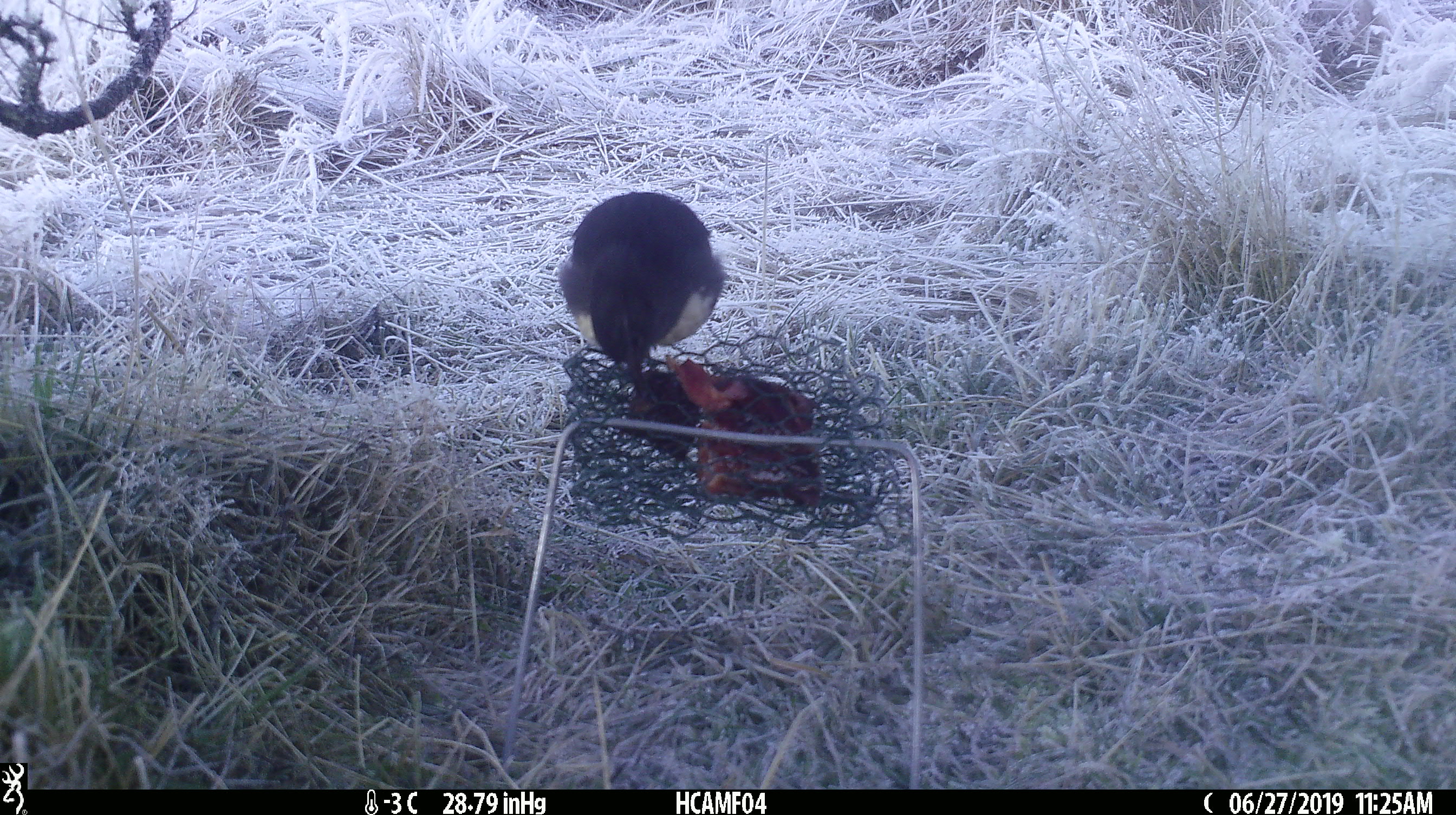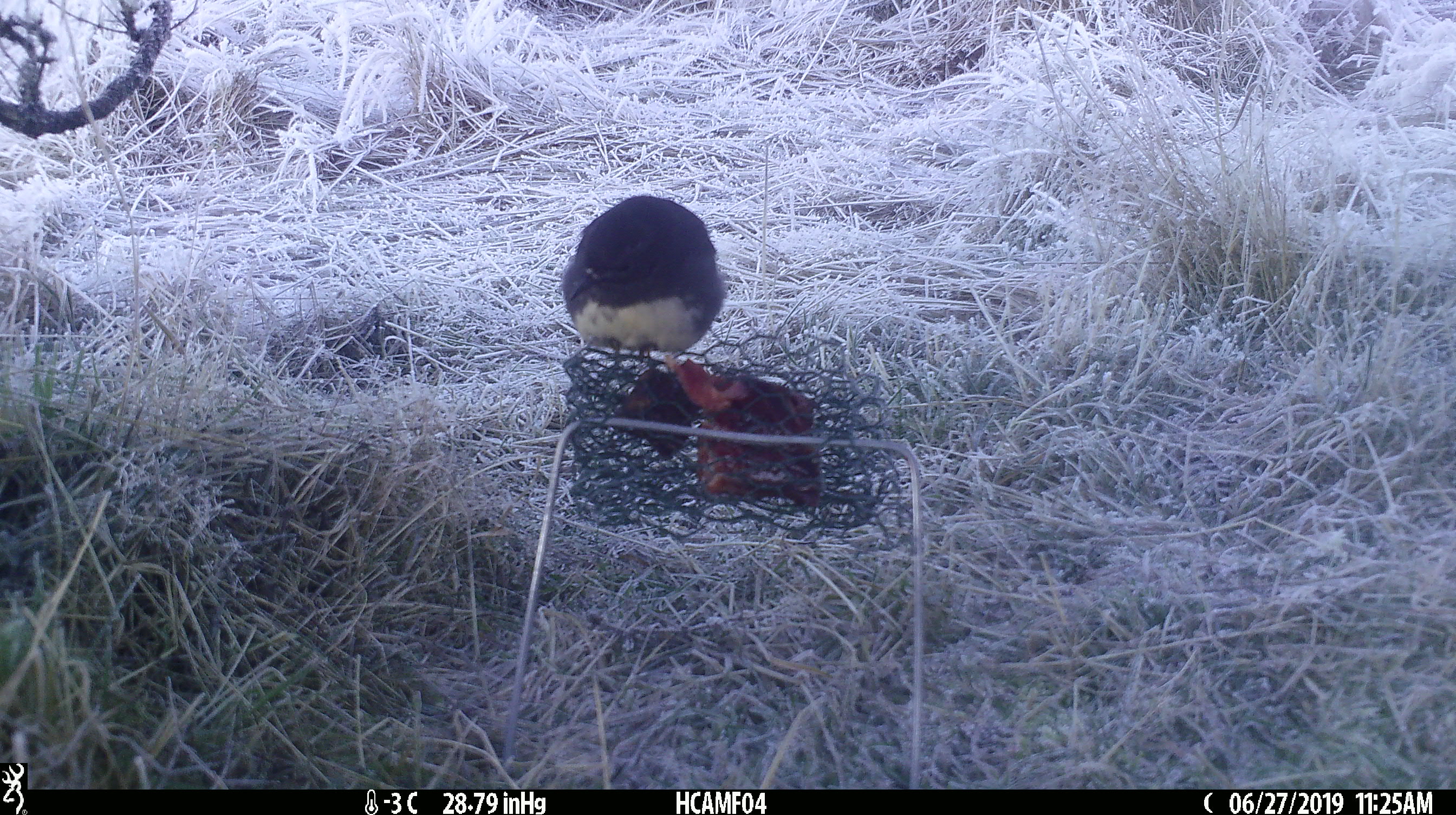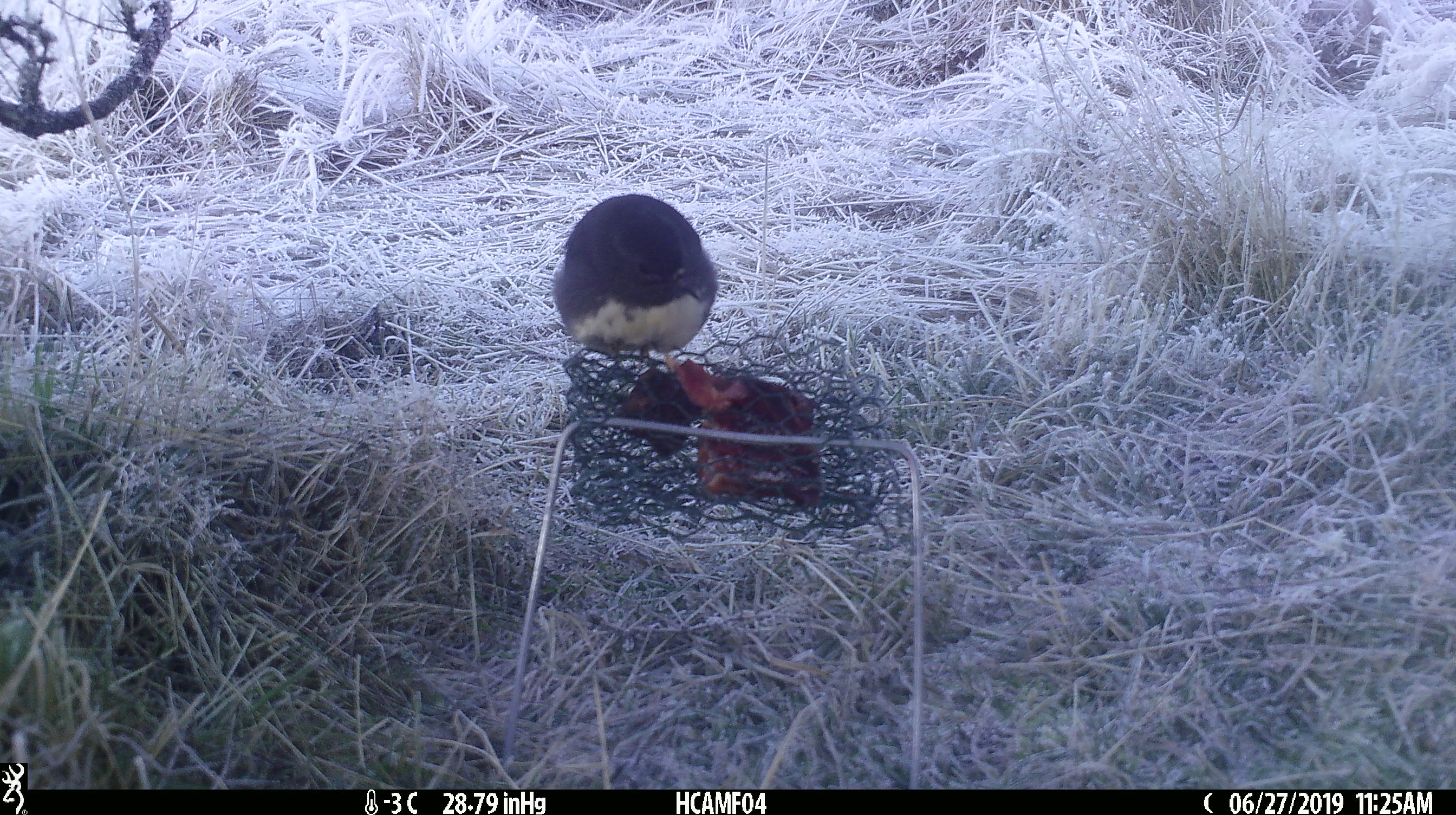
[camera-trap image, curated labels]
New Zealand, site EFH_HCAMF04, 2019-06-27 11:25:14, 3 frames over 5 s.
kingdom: Animalia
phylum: Chordata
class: Aves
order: Passeriformes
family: Petroicidae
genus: Petroica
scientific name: Petroica australis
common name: new zealand robin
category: robin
Robin (new zealand robin) (Petroica australis).